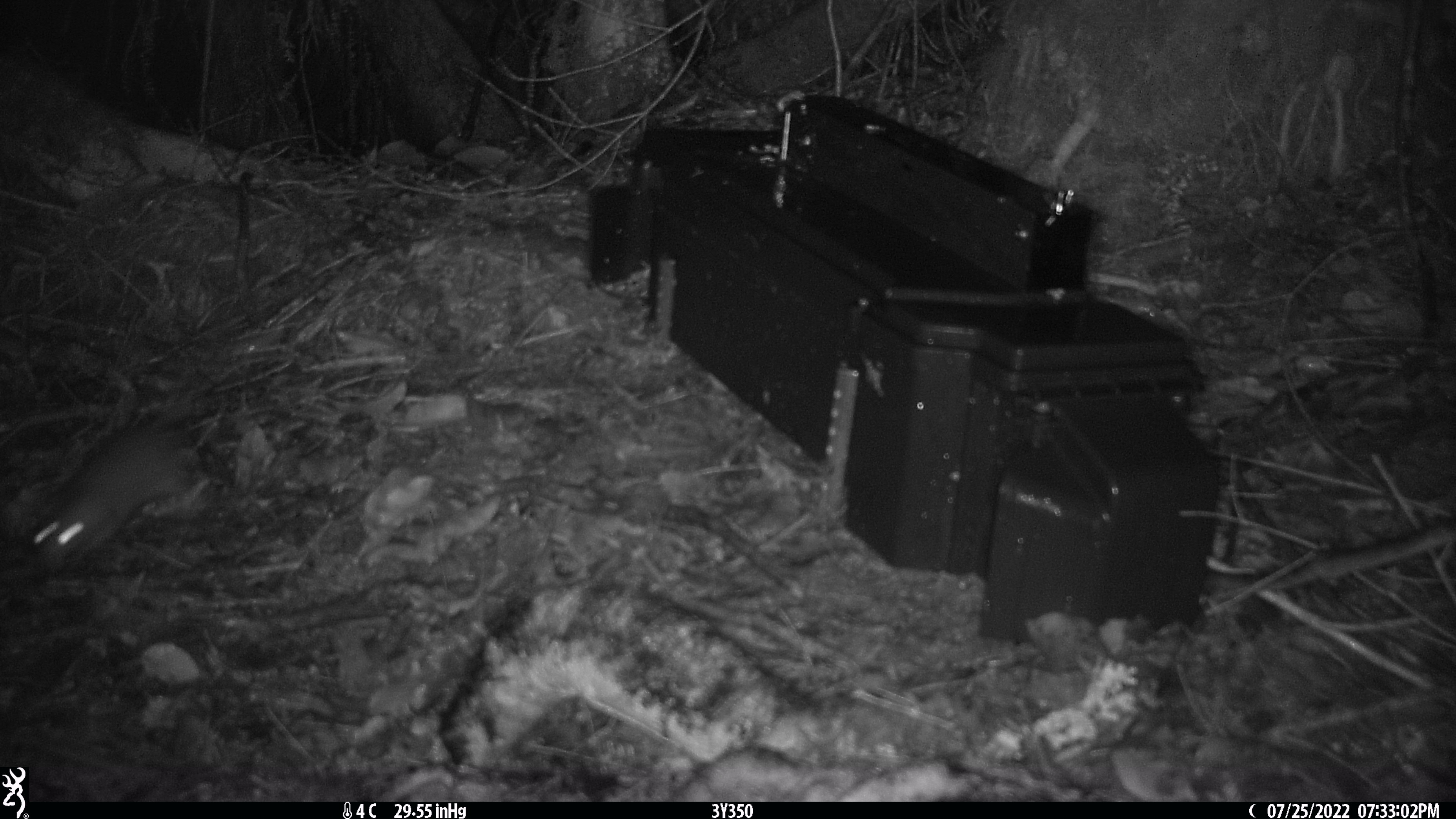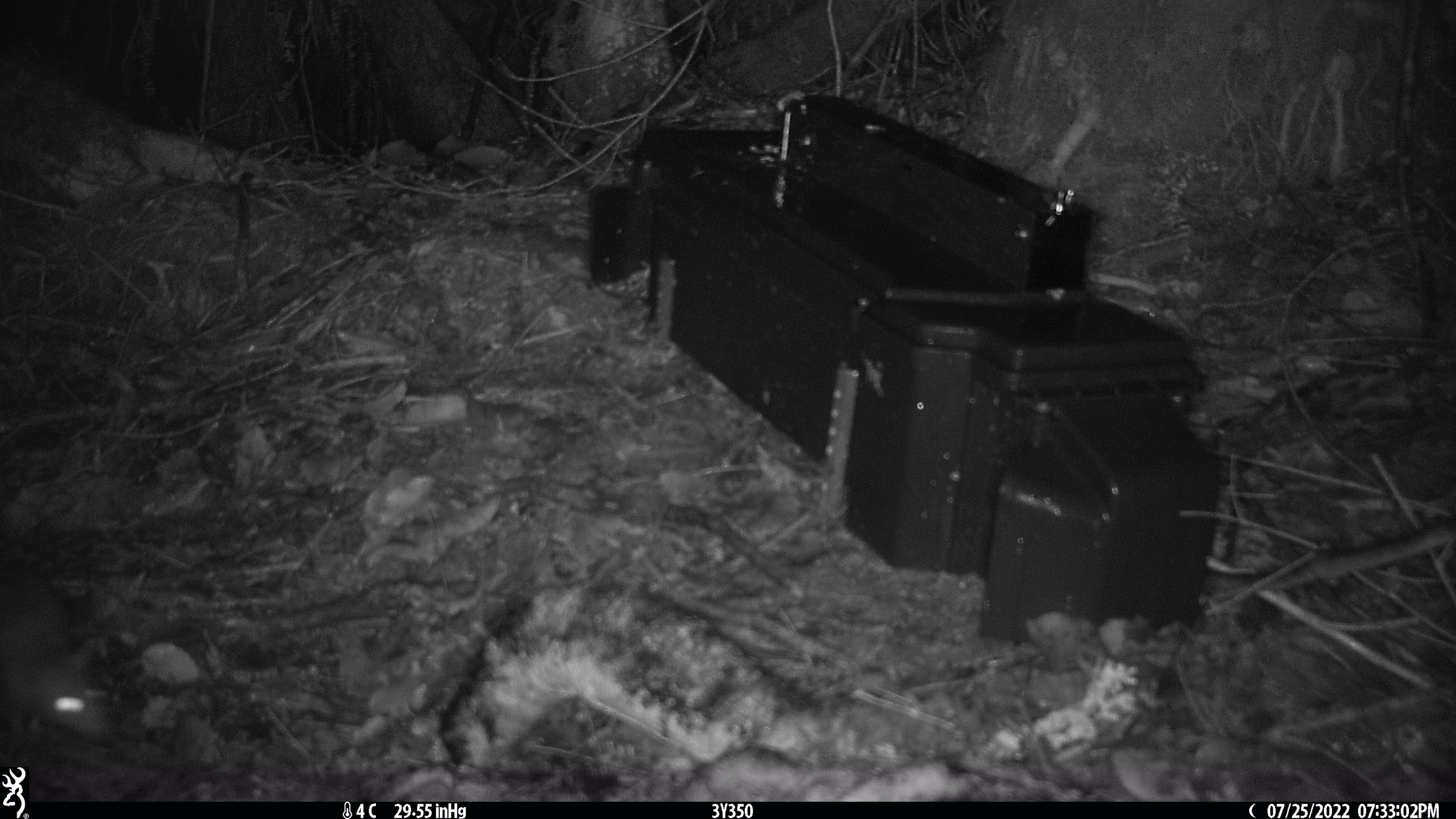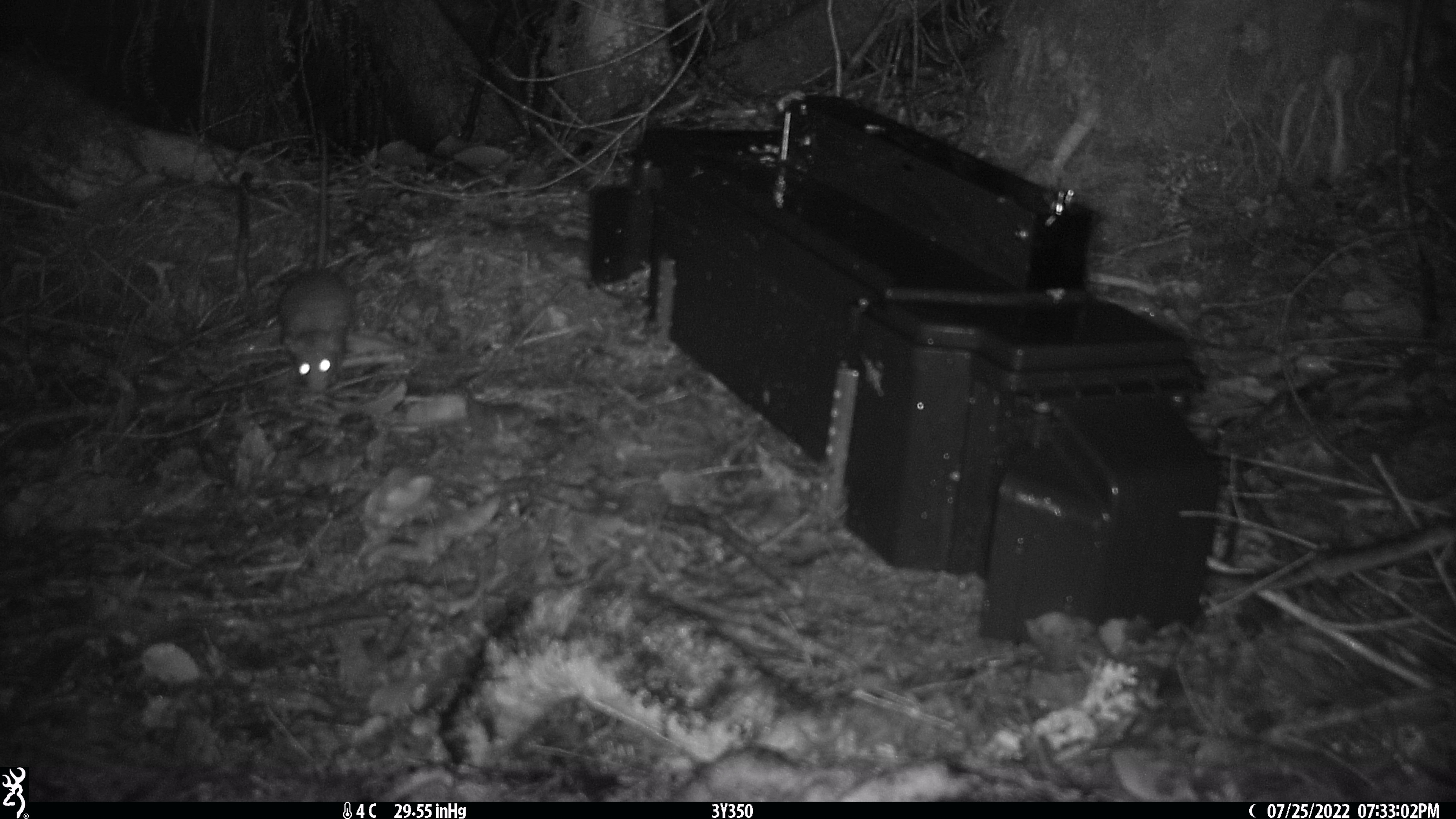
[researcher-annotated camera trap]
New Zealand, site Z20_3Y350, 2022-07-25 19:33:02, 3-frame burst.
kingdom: Animalia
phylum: Chordata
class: Mammalia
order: Rodentia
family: Muridae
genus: Rattus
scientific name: Rattus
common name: rat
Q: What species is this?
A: Rat (Rattus).